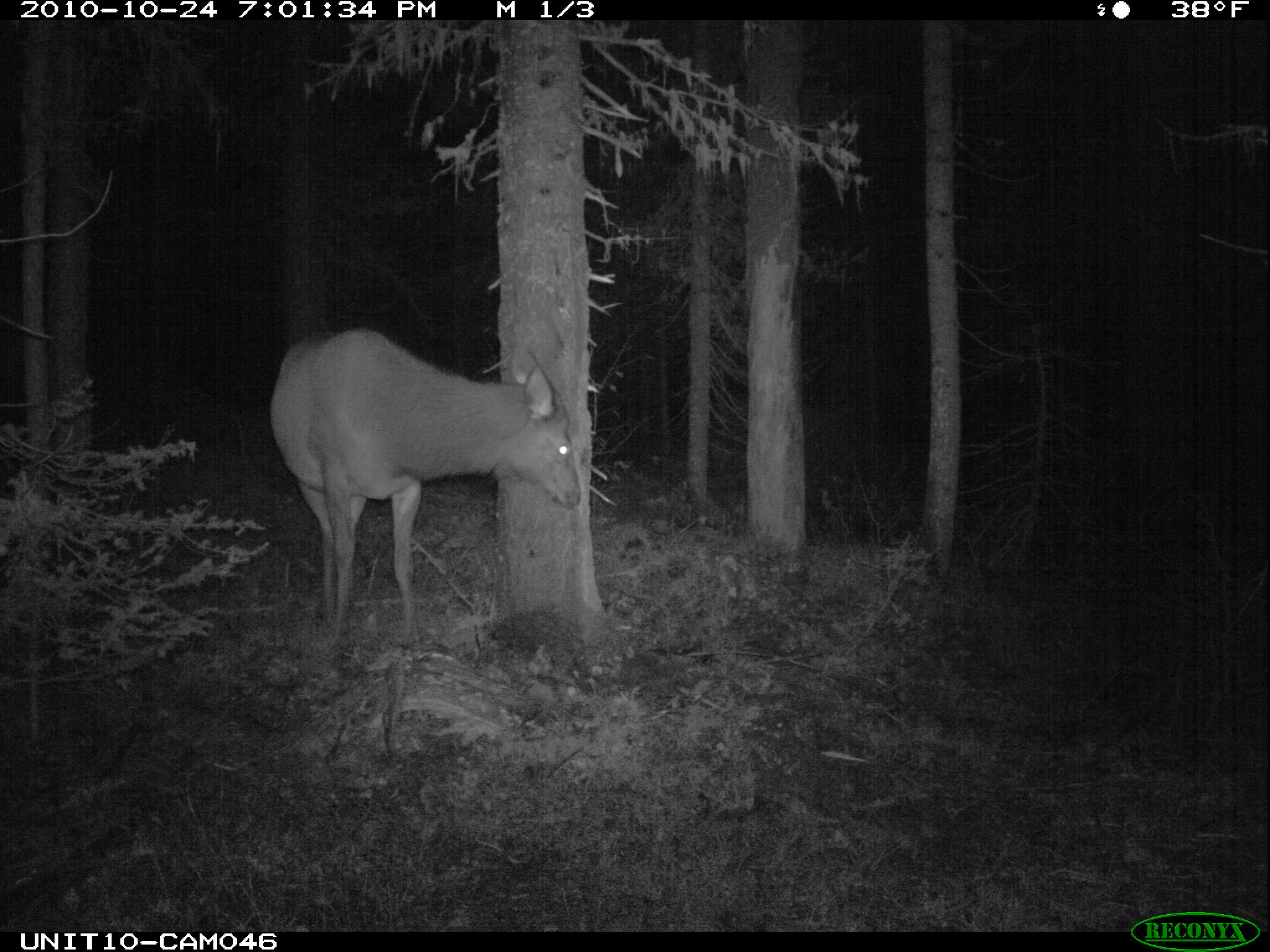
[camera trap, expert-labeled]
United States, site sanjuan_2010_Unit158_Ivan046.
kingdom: Animalia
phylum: Chordata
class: Mammalia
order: Artiodactyla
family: Cervidae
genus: Cervus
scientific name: Cervus elaphus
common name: red deer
Cervus elaphus (red deer).